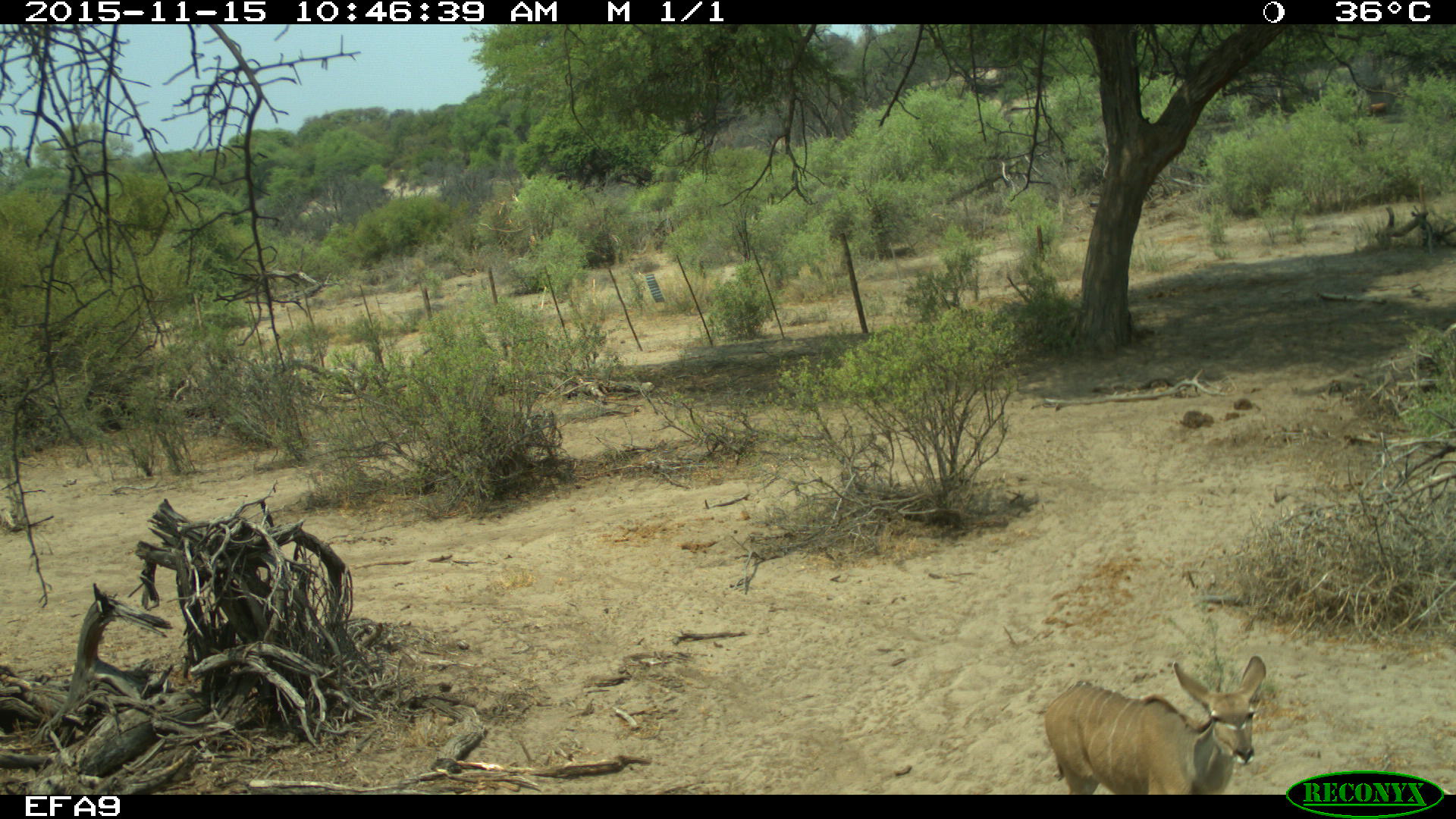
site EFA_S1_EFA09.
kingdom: Animalia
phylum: Chordata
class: Mammalia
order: Artiodactyla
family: Bovidae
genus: Tragelaphus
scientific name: Tragelaphus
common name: kudu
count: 1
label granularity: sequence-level